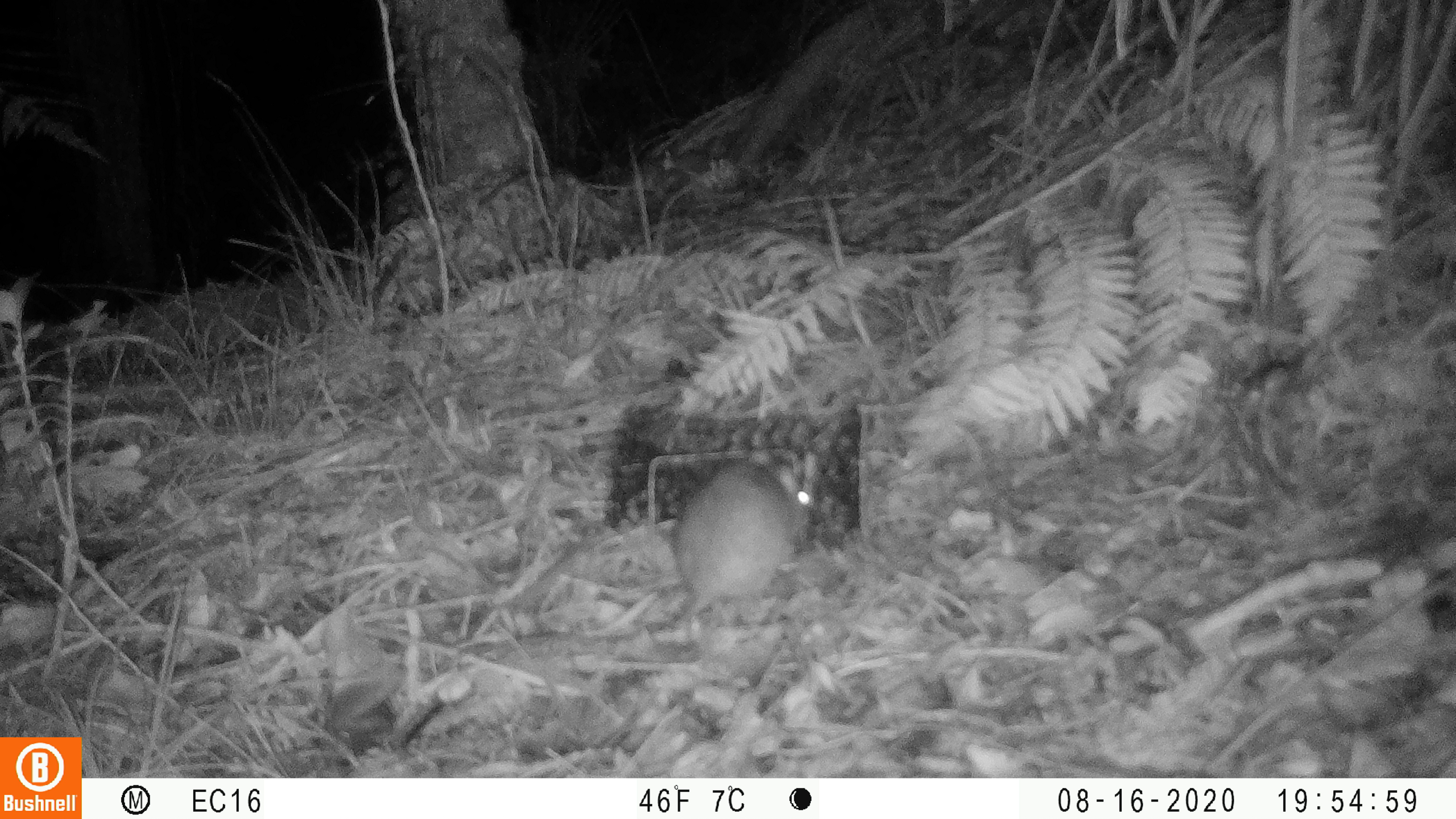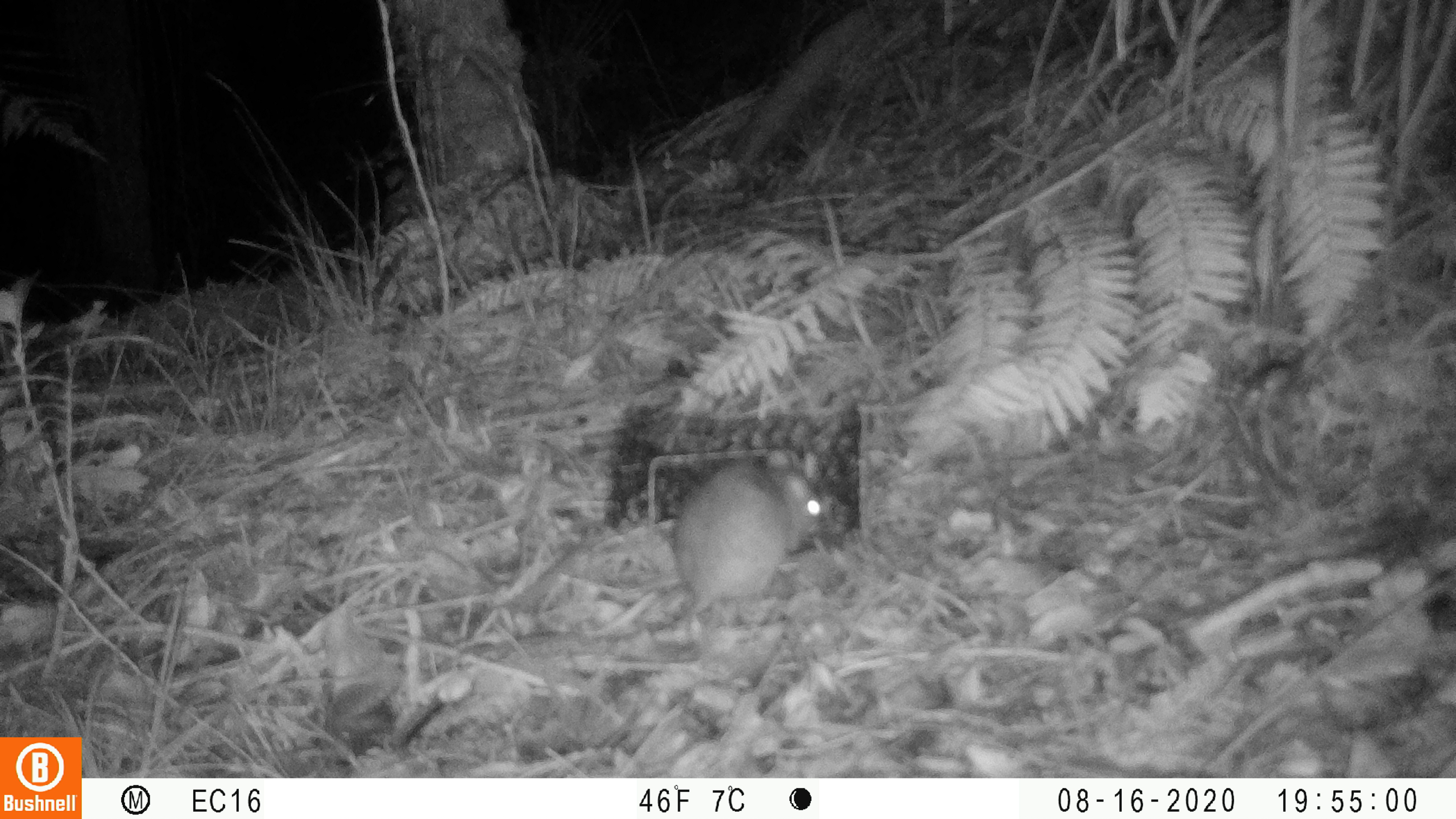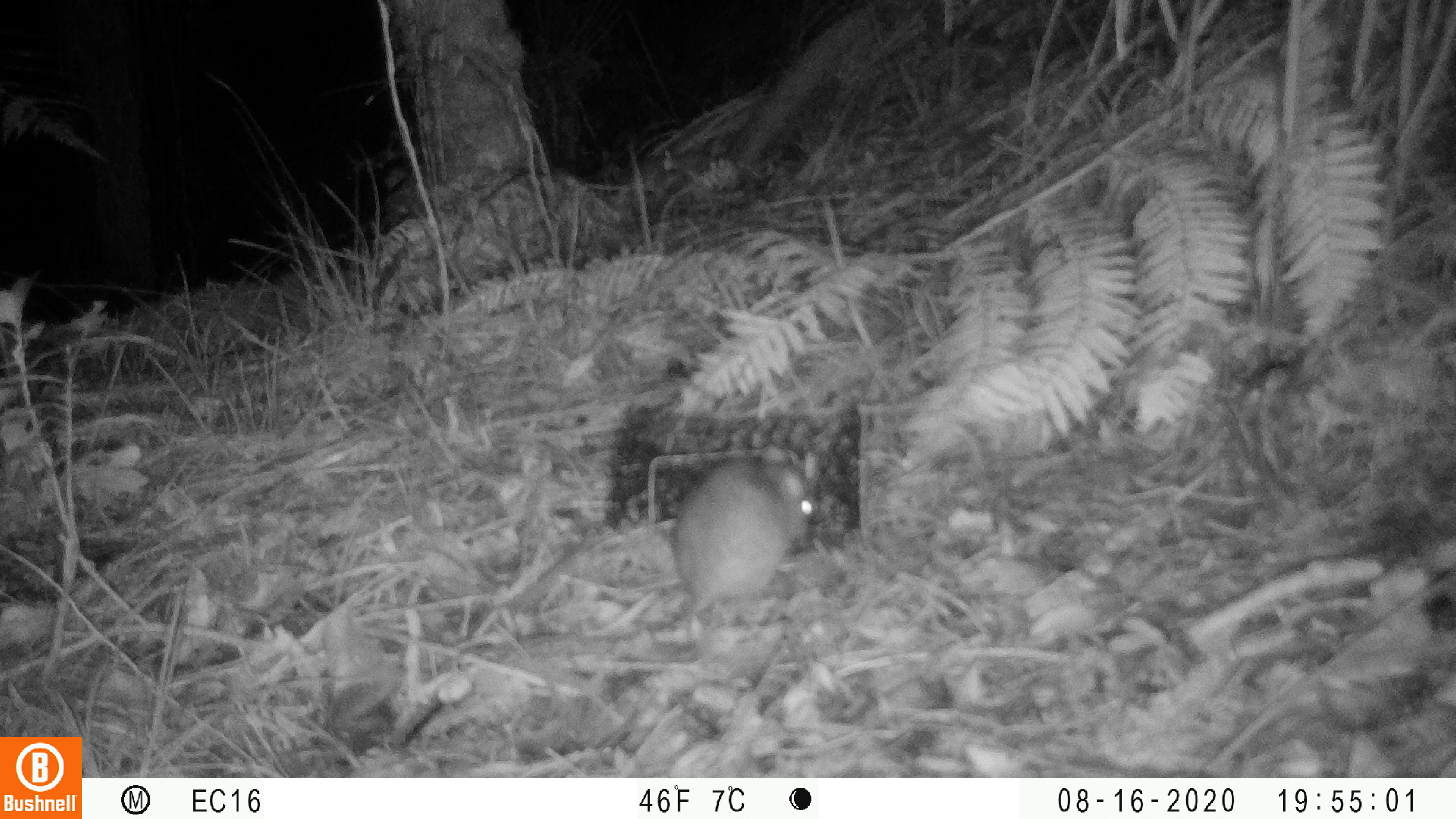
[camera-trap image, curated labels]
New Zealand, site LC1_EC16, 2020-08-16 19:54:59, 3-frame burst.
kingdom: Animalia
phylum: Chordata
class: Mammalia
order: Rodentia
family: Muridae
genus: Rattus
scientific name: Rattus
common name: rat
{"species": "rat (Rattus)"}